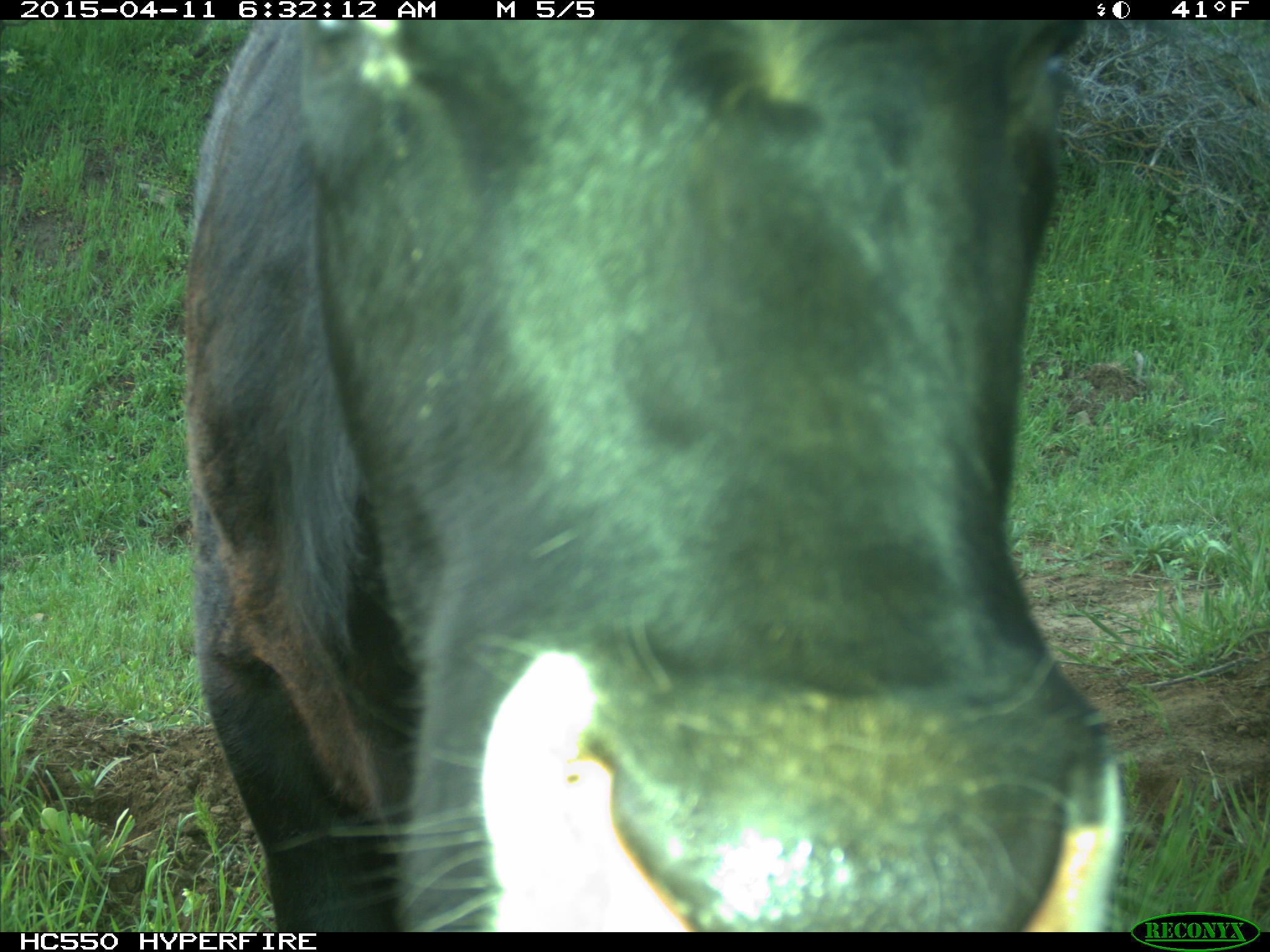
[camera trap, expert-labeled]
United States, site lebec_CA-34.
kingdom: Animalia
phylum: Chordata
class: Mammalia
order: Artiodactyla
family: Bovidae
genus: Bos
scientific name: Bos taurus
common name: domestic cow